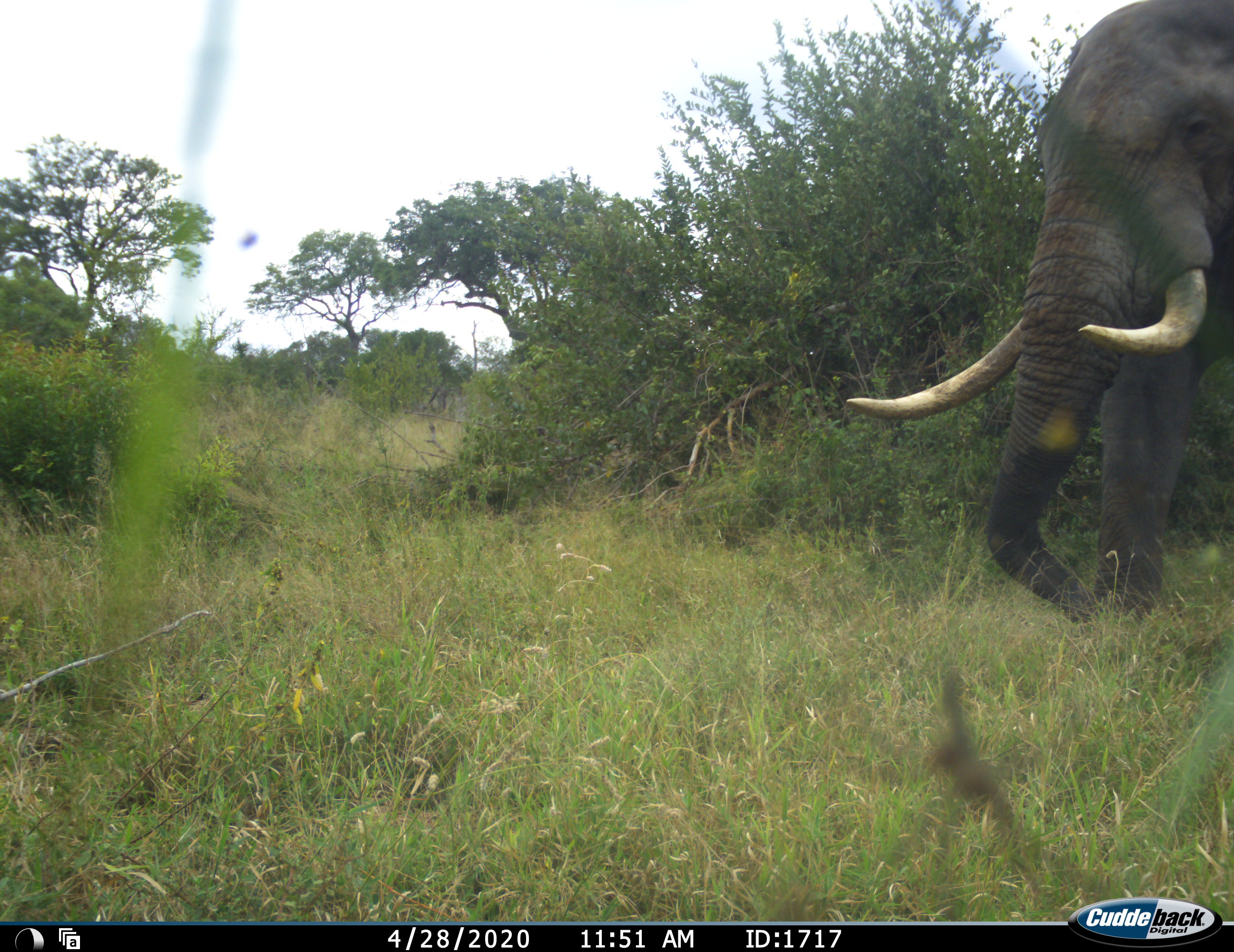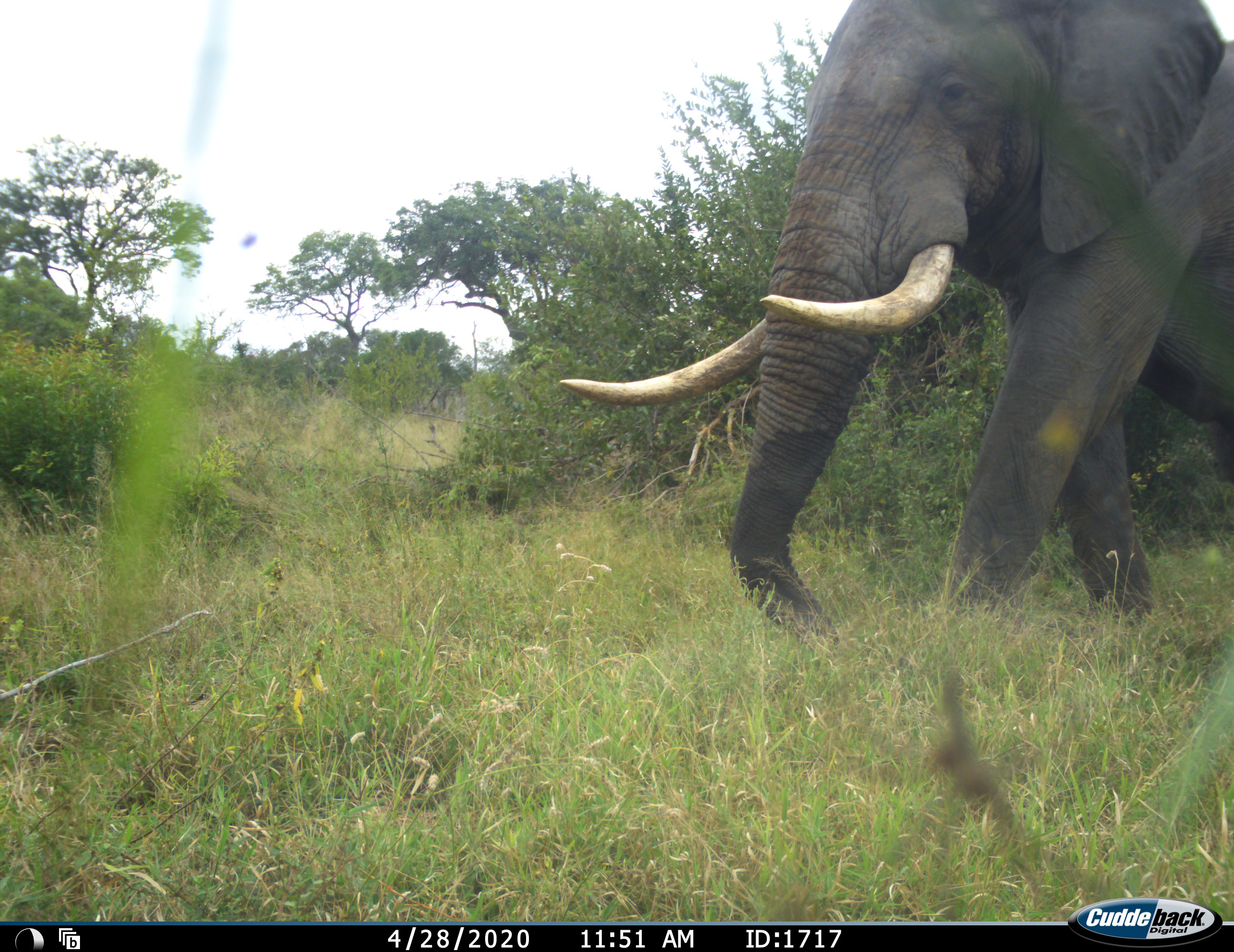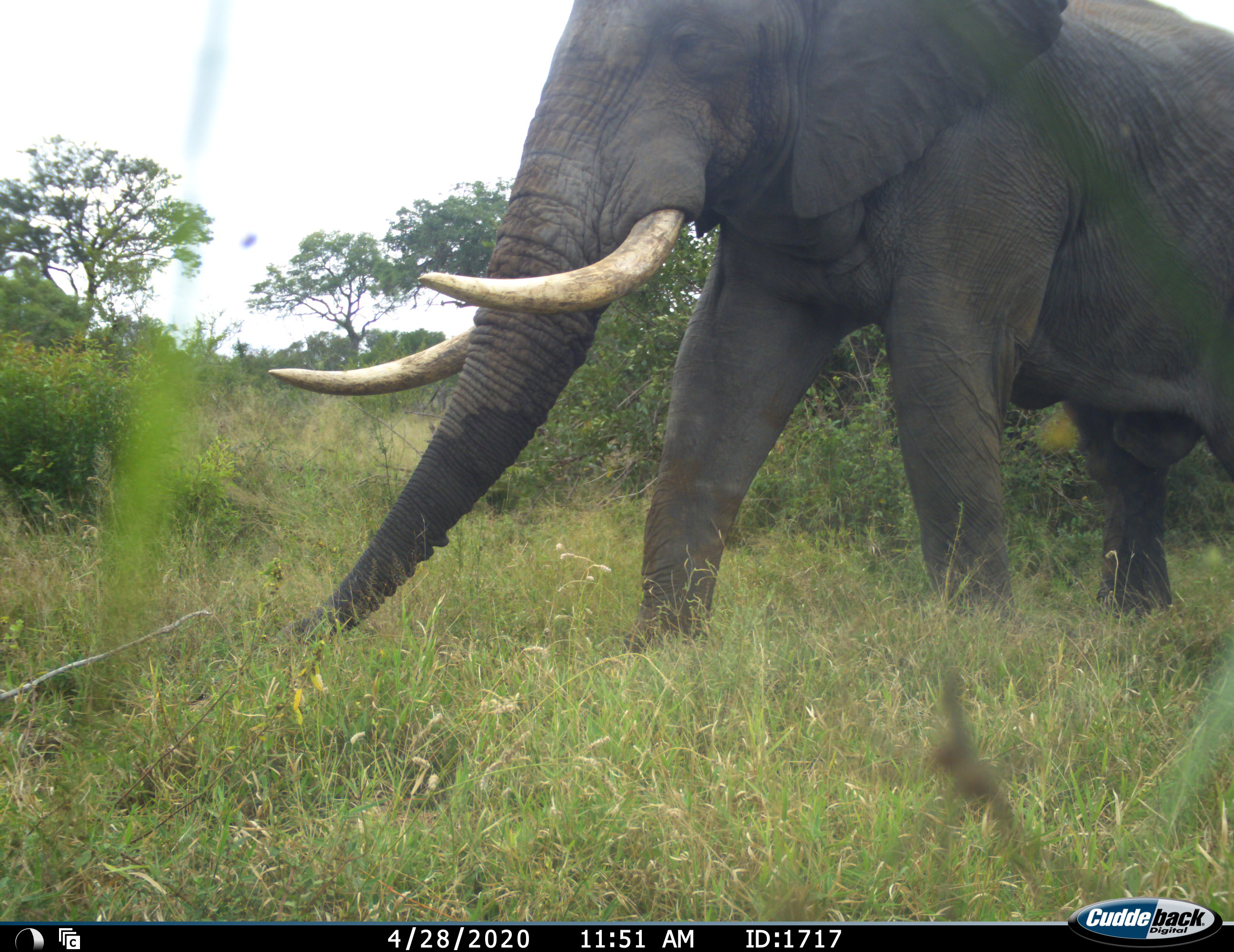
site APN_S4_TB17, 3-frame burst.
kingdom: Animalia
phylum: Chordata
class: Mammalia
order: Proboscidea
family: Elephantidae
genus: Loxodonta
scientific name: Loxodonta africana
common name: african bush elephant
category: elephant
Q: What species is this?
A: Elephant (african bush elephant) (Loxodonta africana).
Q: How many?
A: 1.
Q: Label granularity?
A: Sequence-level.